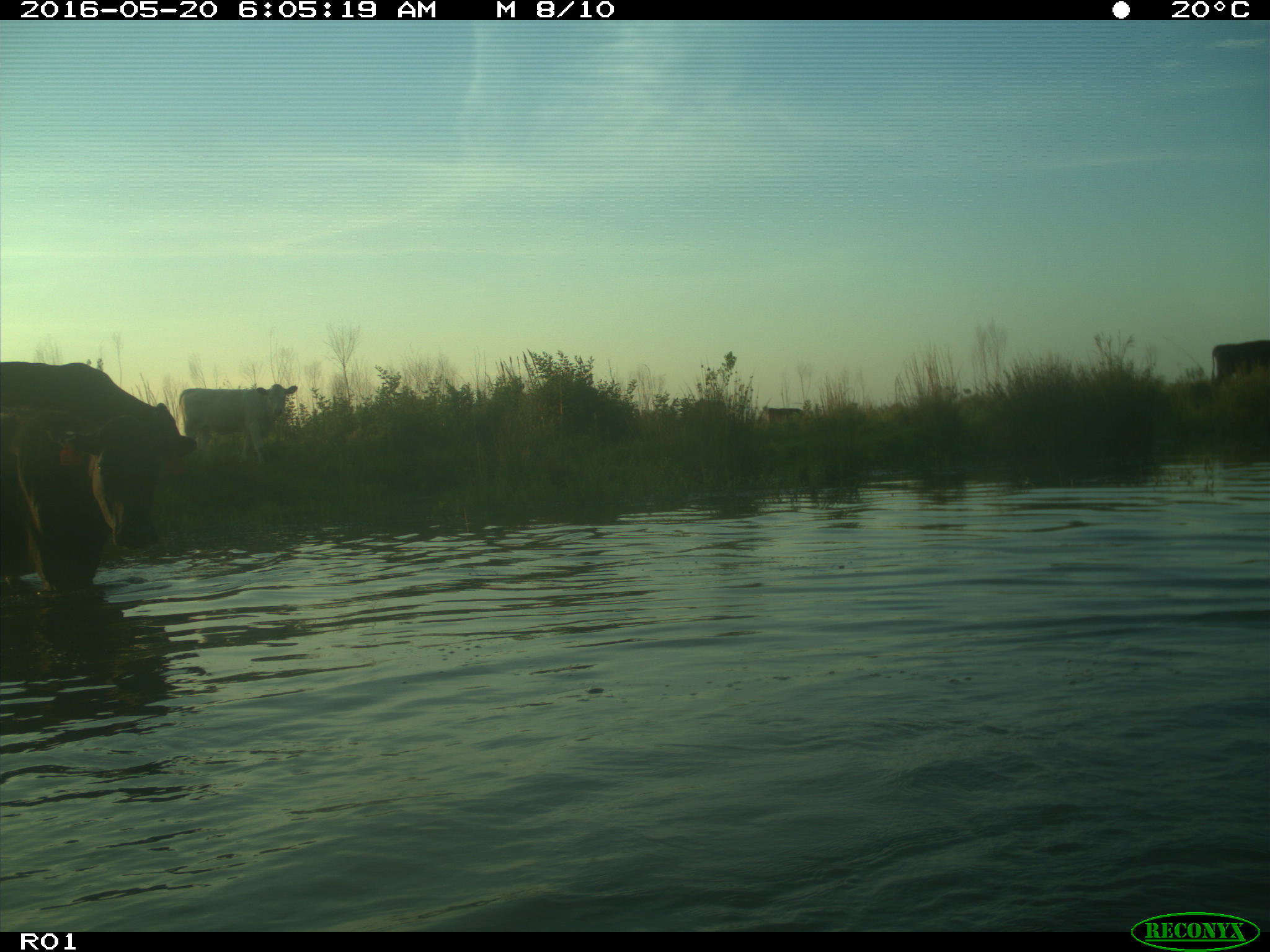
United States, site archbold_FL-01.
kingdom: Animalia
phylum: Chordata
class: Mammalia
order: Artiodactyla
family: Bovidae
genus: Bos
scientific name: Bos taurus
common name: domestic cow